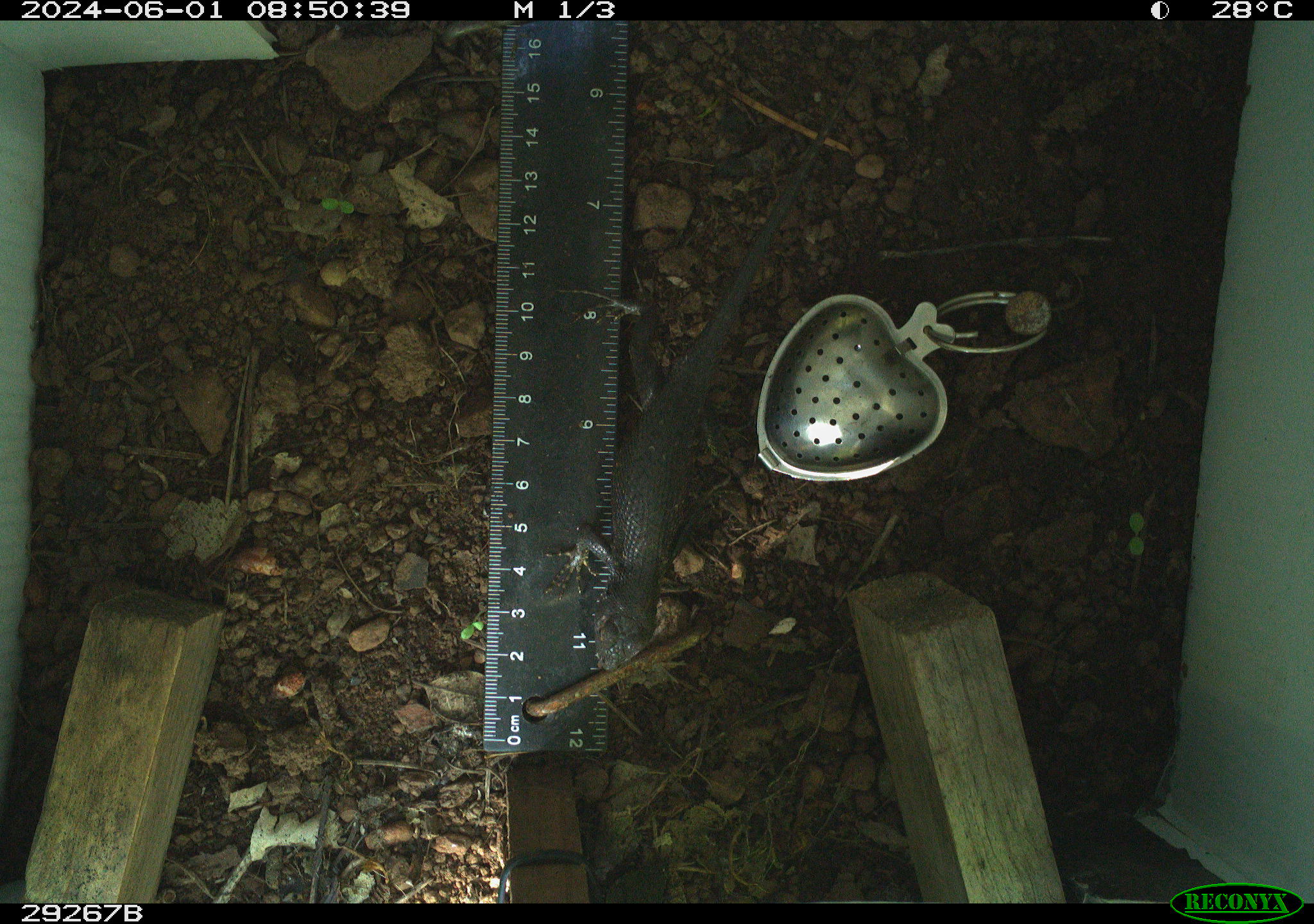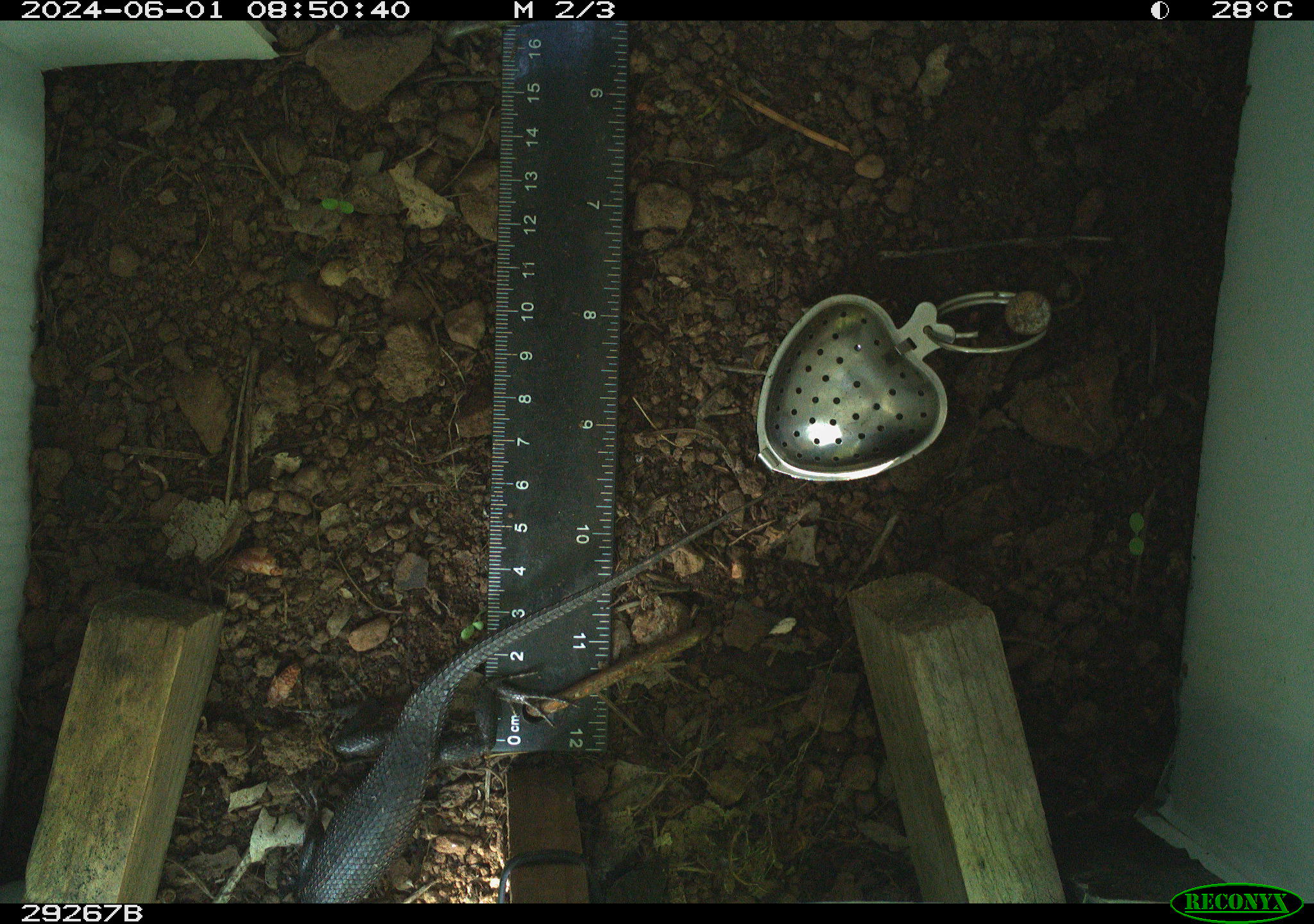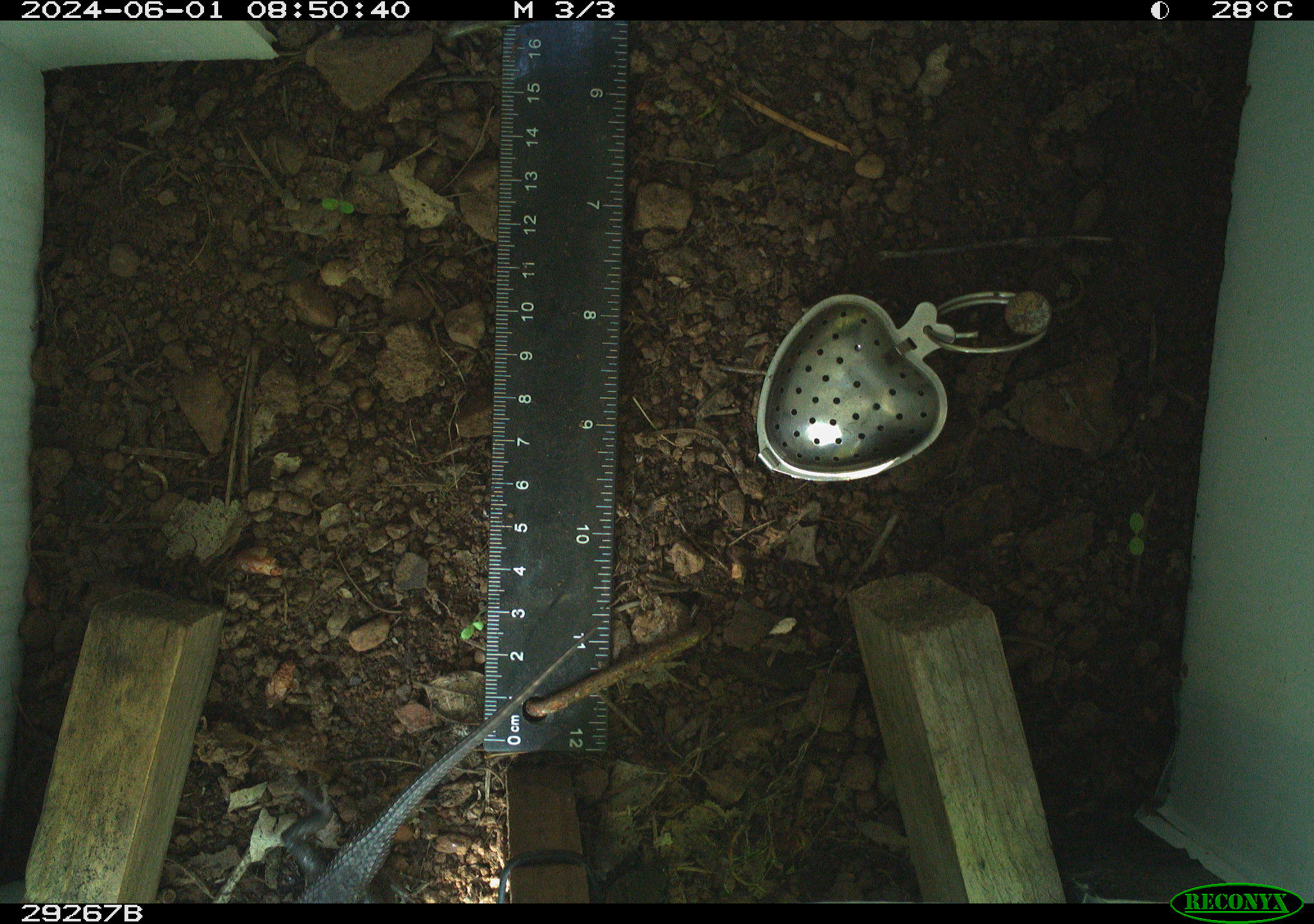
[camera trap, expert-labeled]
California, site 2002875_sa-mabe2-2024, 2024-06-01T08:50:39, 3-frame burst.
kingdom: Animalia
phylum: Chordata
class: Reptilia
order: Squamata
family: Phrynosomatidae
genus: Sceloporus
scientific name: Sceloporus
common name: spiny lizards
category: sceloporus species